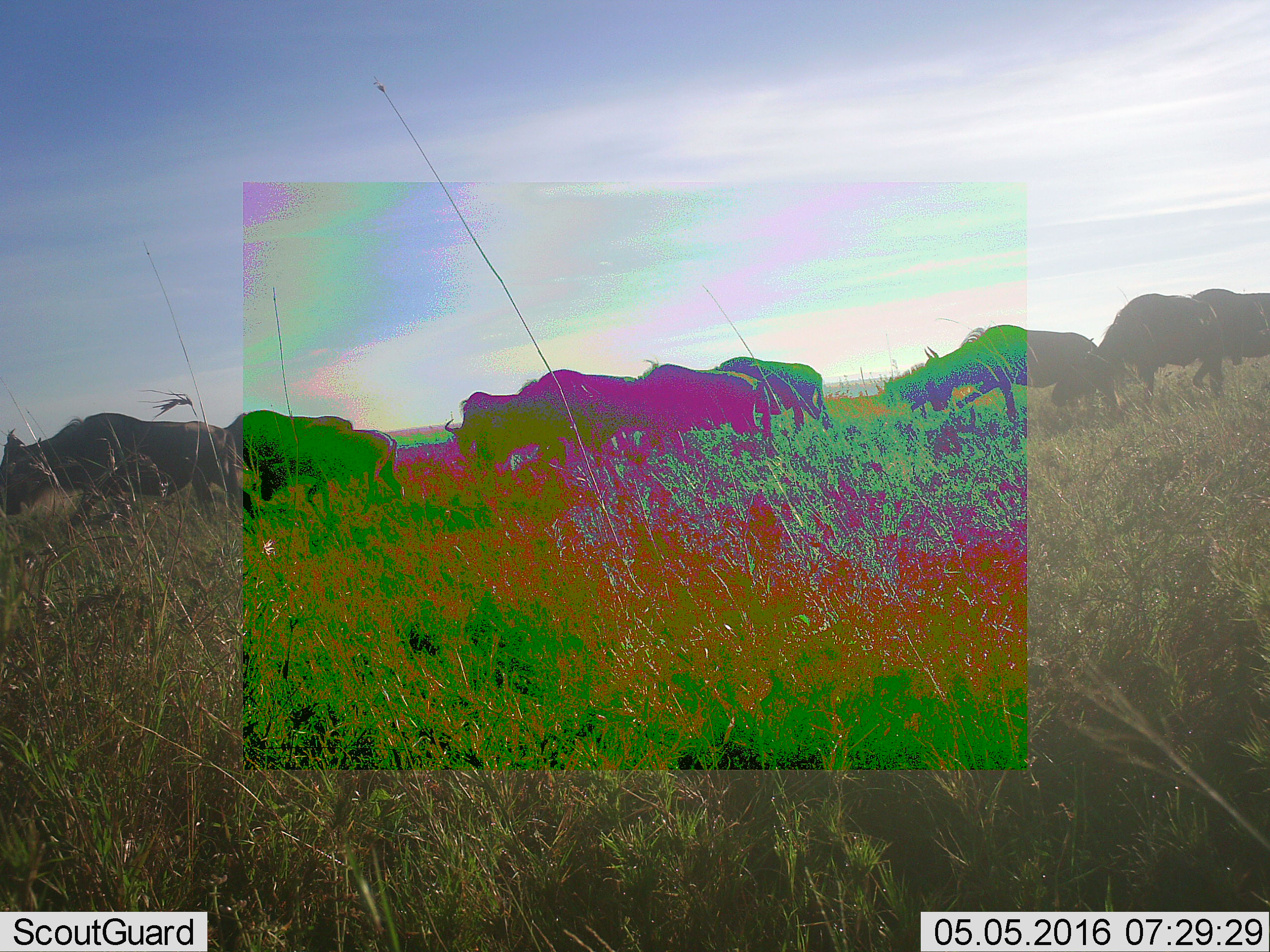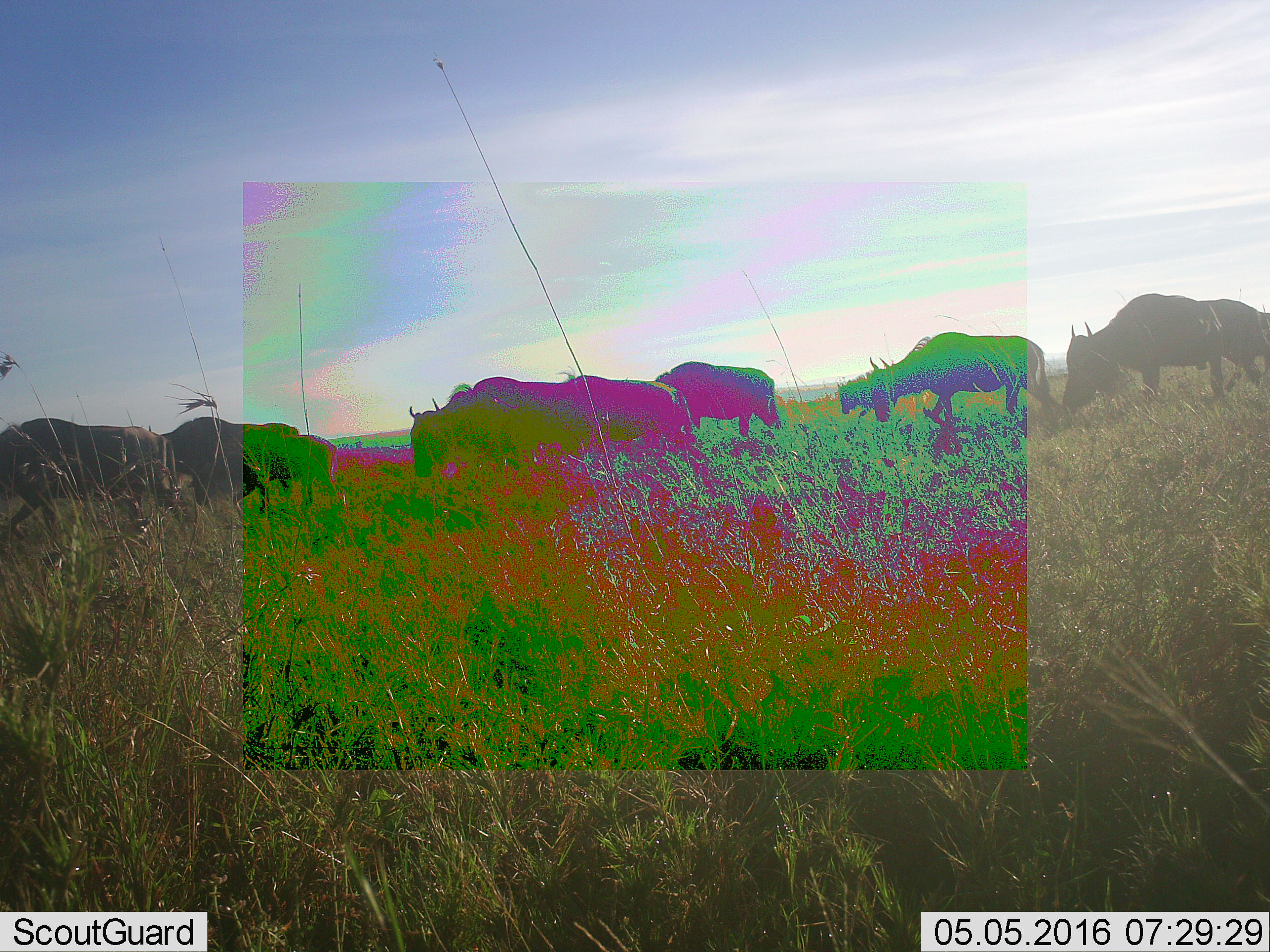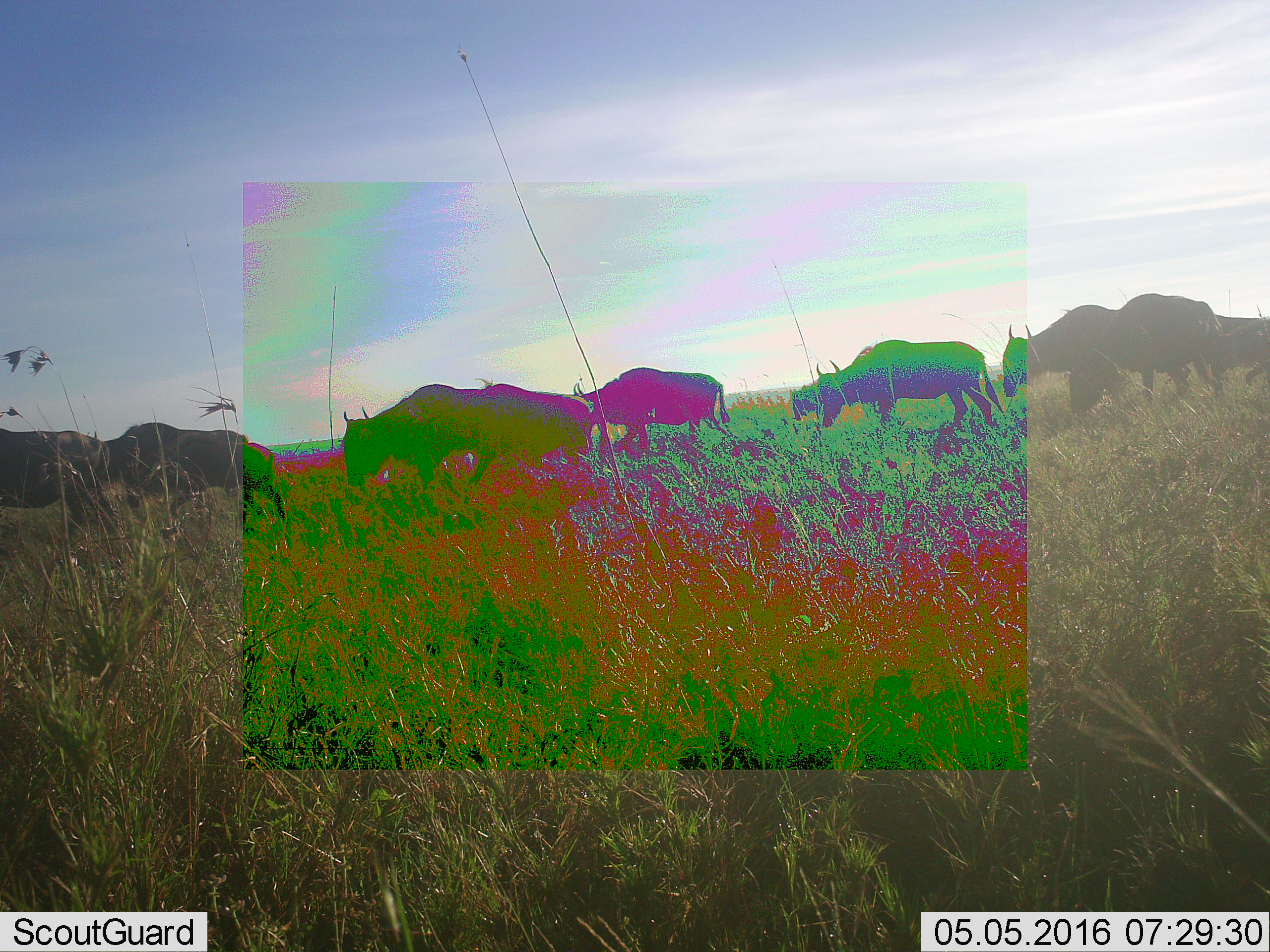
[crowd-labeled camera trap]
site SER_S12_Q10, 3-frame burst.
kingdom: Animalia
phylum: Chordata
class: Mammalia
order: Artiodactyla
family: Bovidae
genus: Connochaetes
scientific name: Connochaetes taurinus taurinus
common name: blue wildebeest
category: wildebeestblue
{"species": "wildebeestblue (blue wildebeest) (Connochaetes taurinus taurinus)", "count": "11-50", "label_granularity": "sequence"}